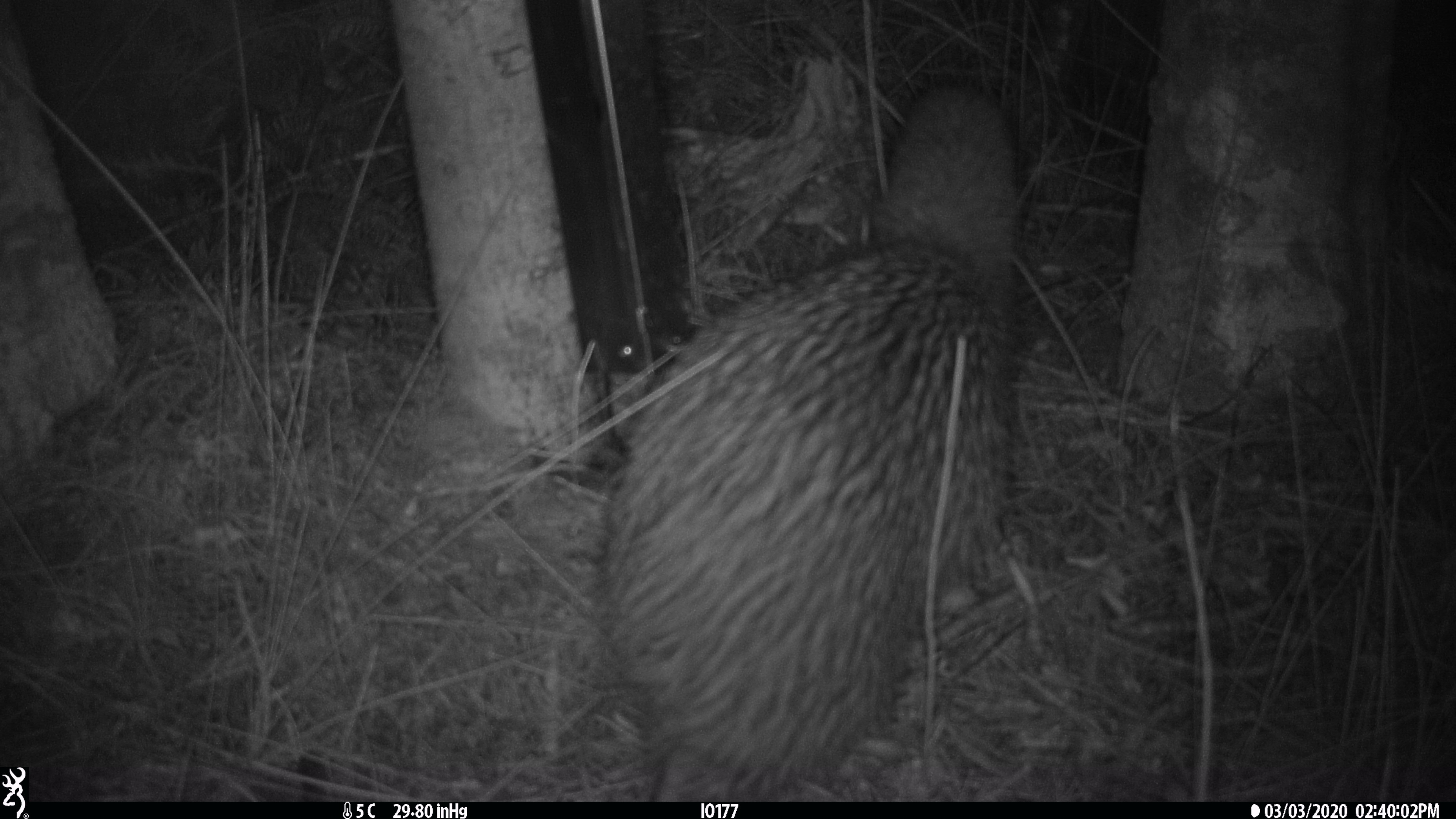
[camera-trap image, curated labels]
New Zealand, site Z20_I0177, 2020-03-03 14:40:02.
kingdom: Animalia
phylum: Chordata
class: Aves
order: Apterygiformes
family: Apterygidae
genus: Apteryx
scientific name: Apteryx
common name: kiwi